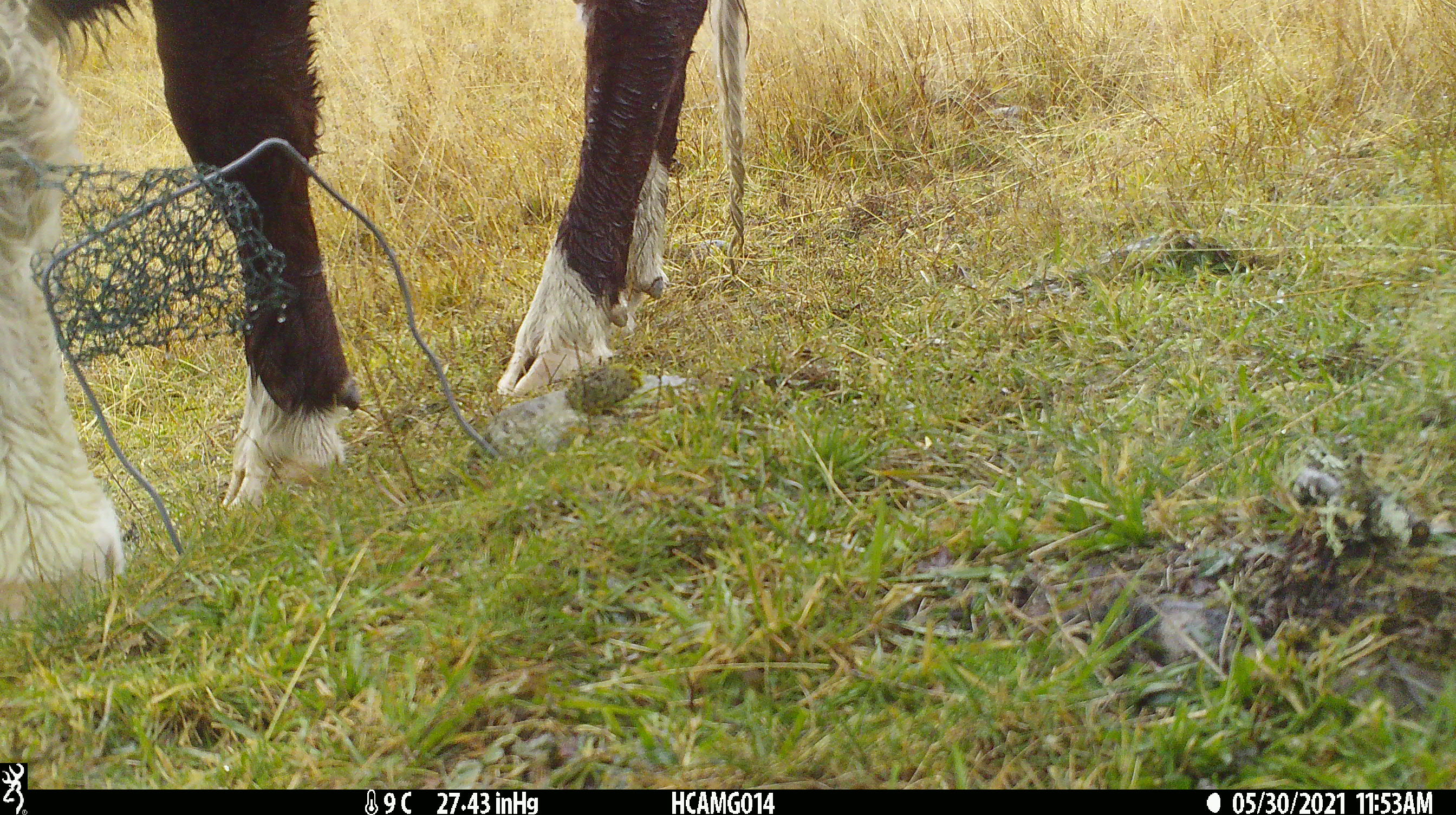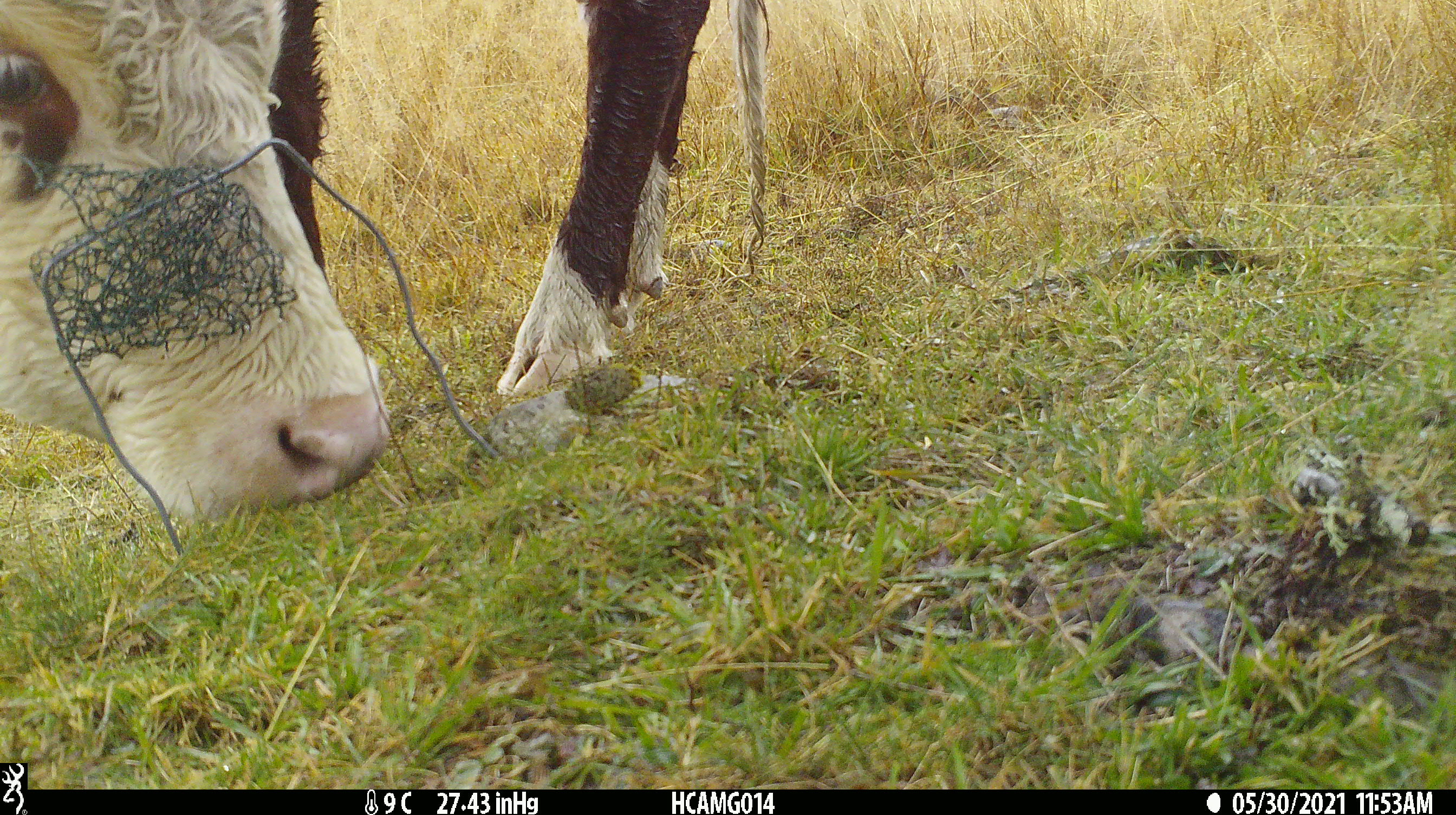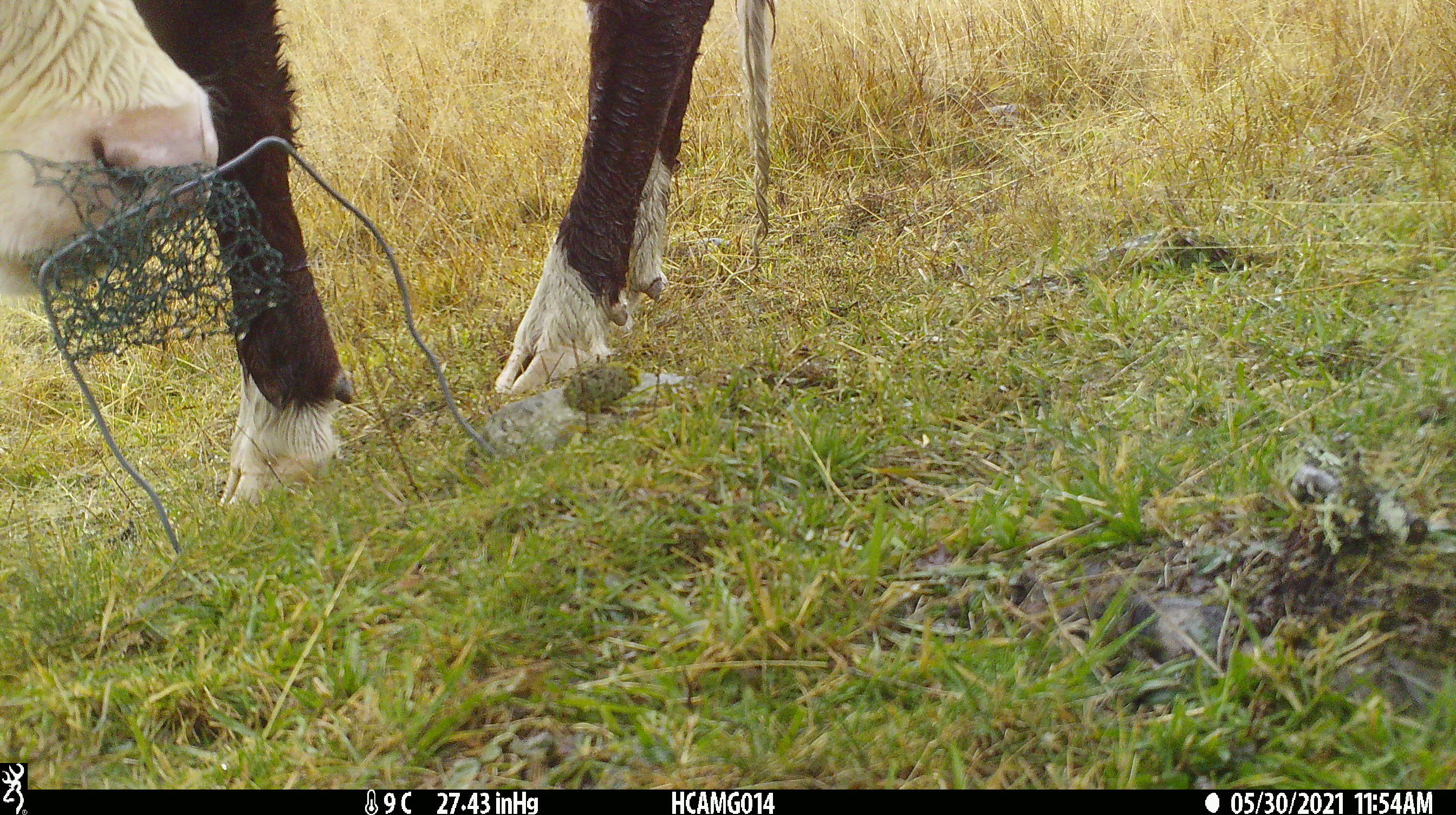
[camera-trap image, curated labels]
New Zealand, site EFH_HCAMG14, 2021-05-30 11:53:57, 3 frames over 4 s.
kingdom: Animalia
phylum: Chordata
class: Mammalia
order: Artiodactyla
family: Bovidae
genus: Bos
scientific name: Bos taurus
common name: domestic cow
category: cow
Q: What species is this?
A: Cow (domestic cow) (Bos taurus).